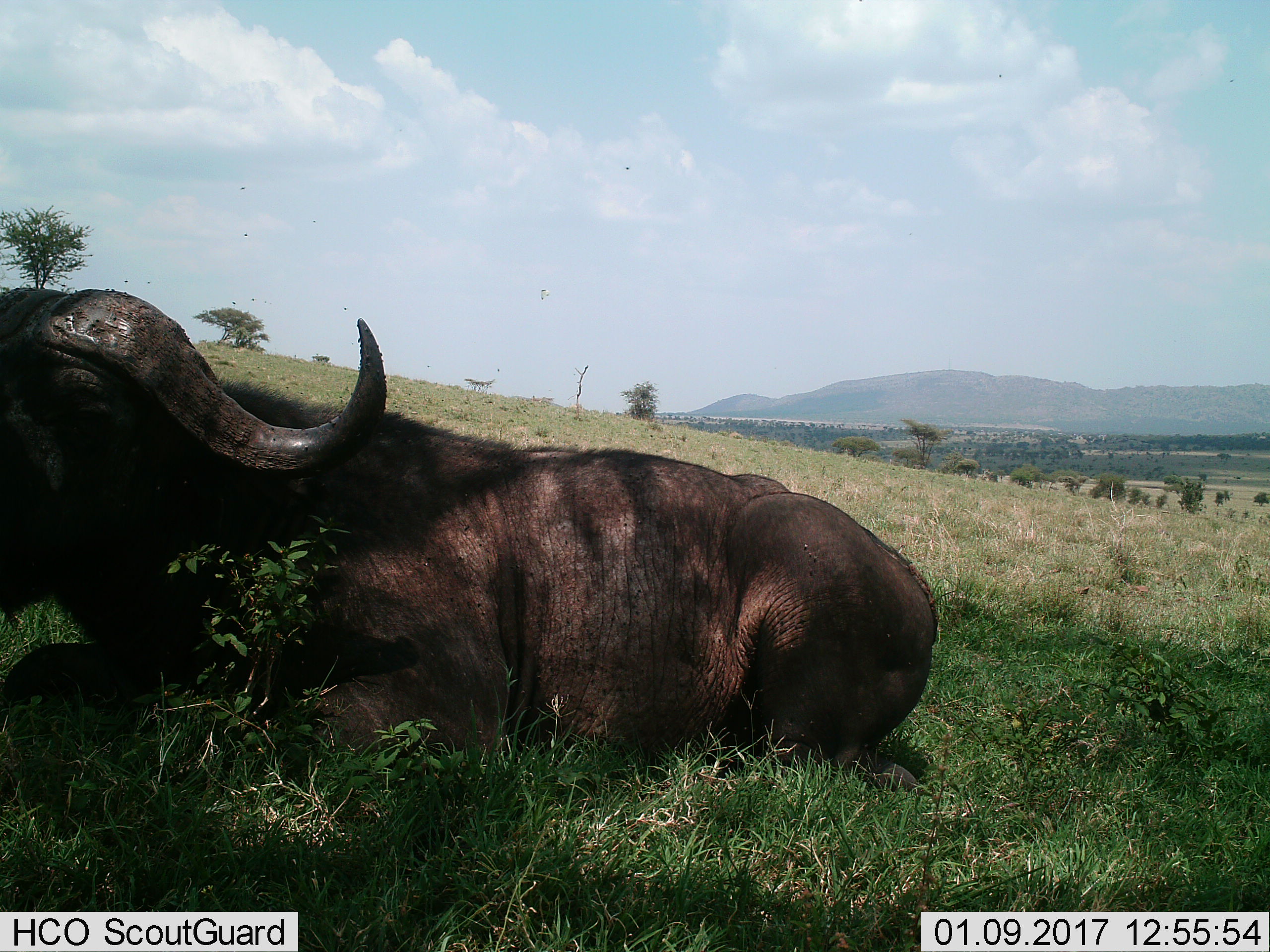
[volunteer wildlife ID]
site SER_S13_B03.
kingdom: Animalia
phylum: Chordata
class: Mammalia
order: Artiodactyla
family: Bovidae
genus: Syncerus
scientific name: Syncerus caffer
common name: african buffalo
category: buffalo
Buffalo (african buffalo) (Syncerus caffer), count 1. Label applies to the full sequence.